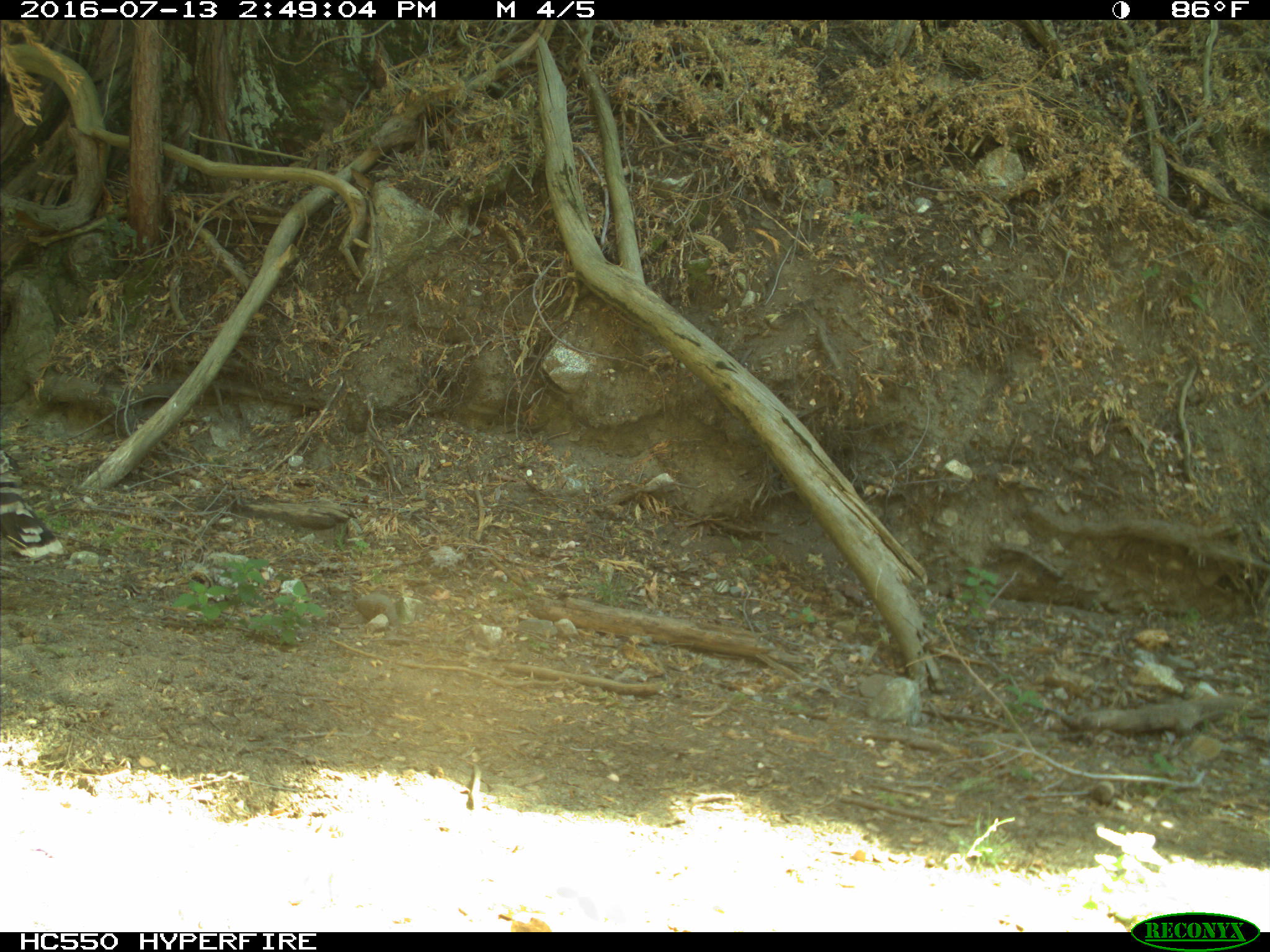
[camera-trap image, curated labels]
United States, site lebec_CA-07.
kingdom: Animalia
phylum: Chordata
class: Aves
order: Galliformes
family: Phasianidae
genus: Meleagris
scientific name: Meleagris gallopavo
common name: wild turkey